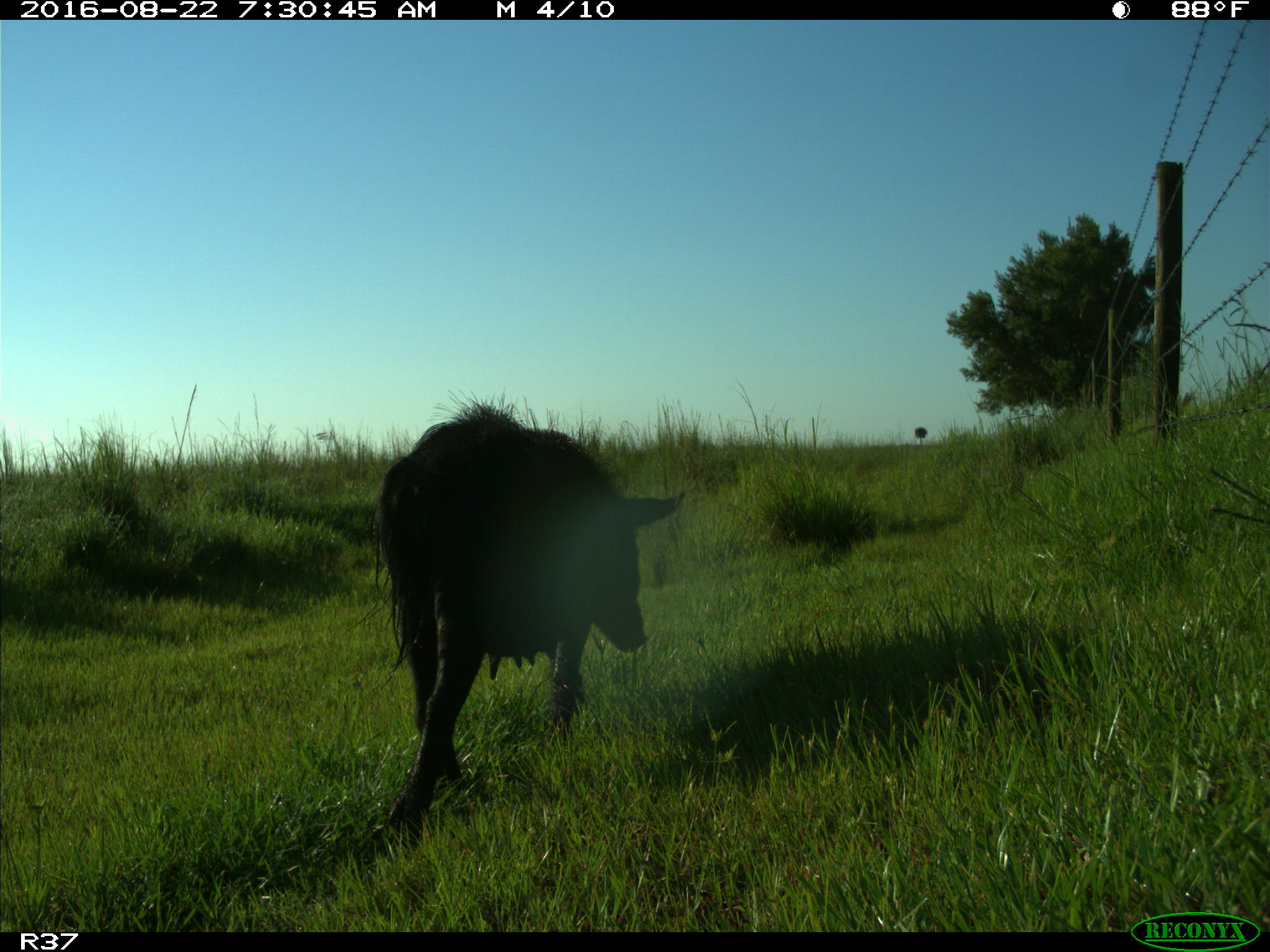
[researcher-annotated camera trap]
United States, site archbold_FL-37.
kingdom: Animalia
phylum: Chordata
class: Mammalia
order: Artiodactyla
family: Suidae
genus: Sus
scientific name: Sus scrofa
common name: wild boar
Sus scrofa (wild boar).